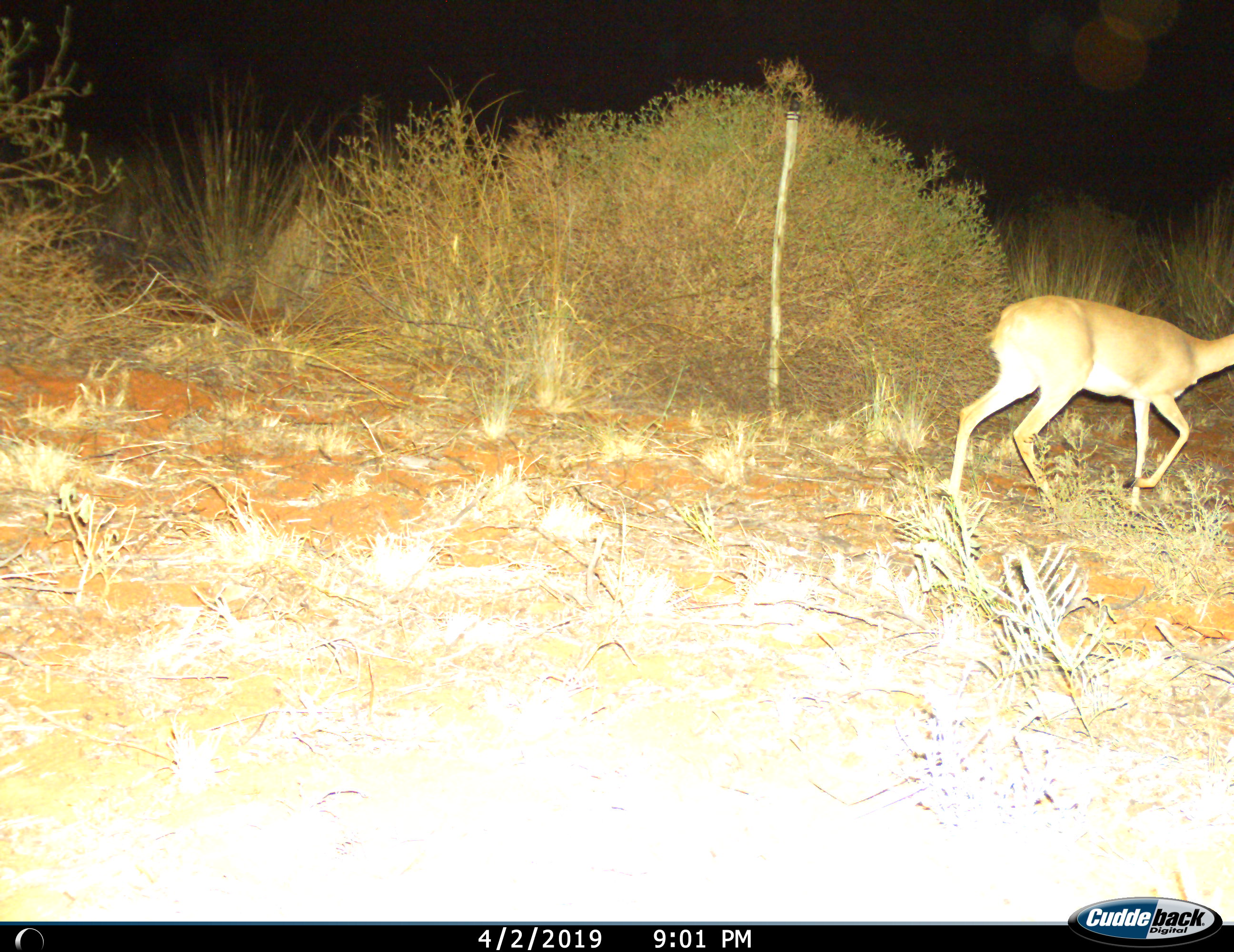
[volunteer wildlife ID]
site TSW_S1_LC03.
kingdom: Animalia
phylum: Chordata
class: Mammalia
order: Artiodactyla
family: Bovidae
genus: Raphicerus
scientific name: Raphicerus campestris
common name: steenbok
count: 1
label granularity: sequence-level